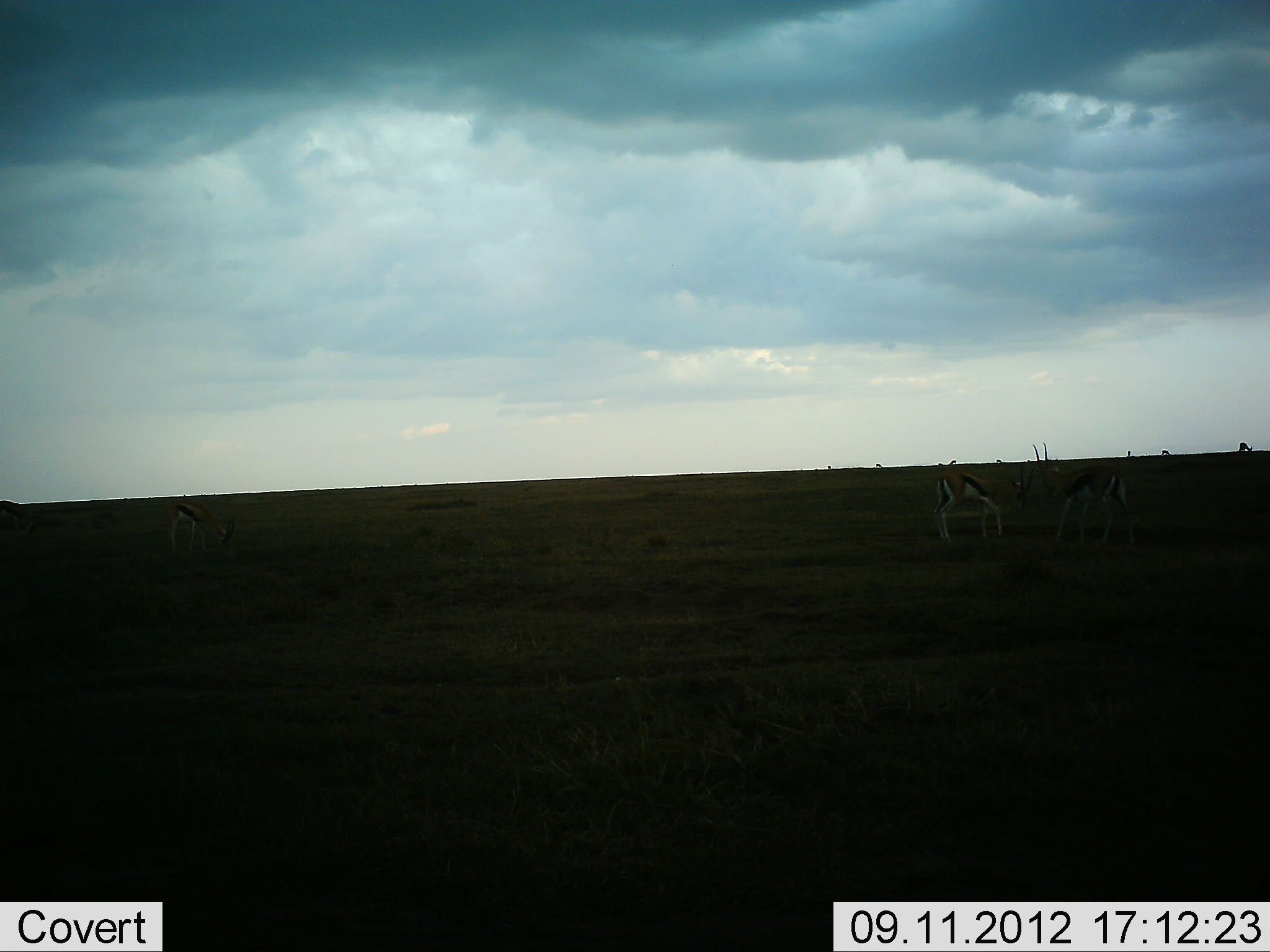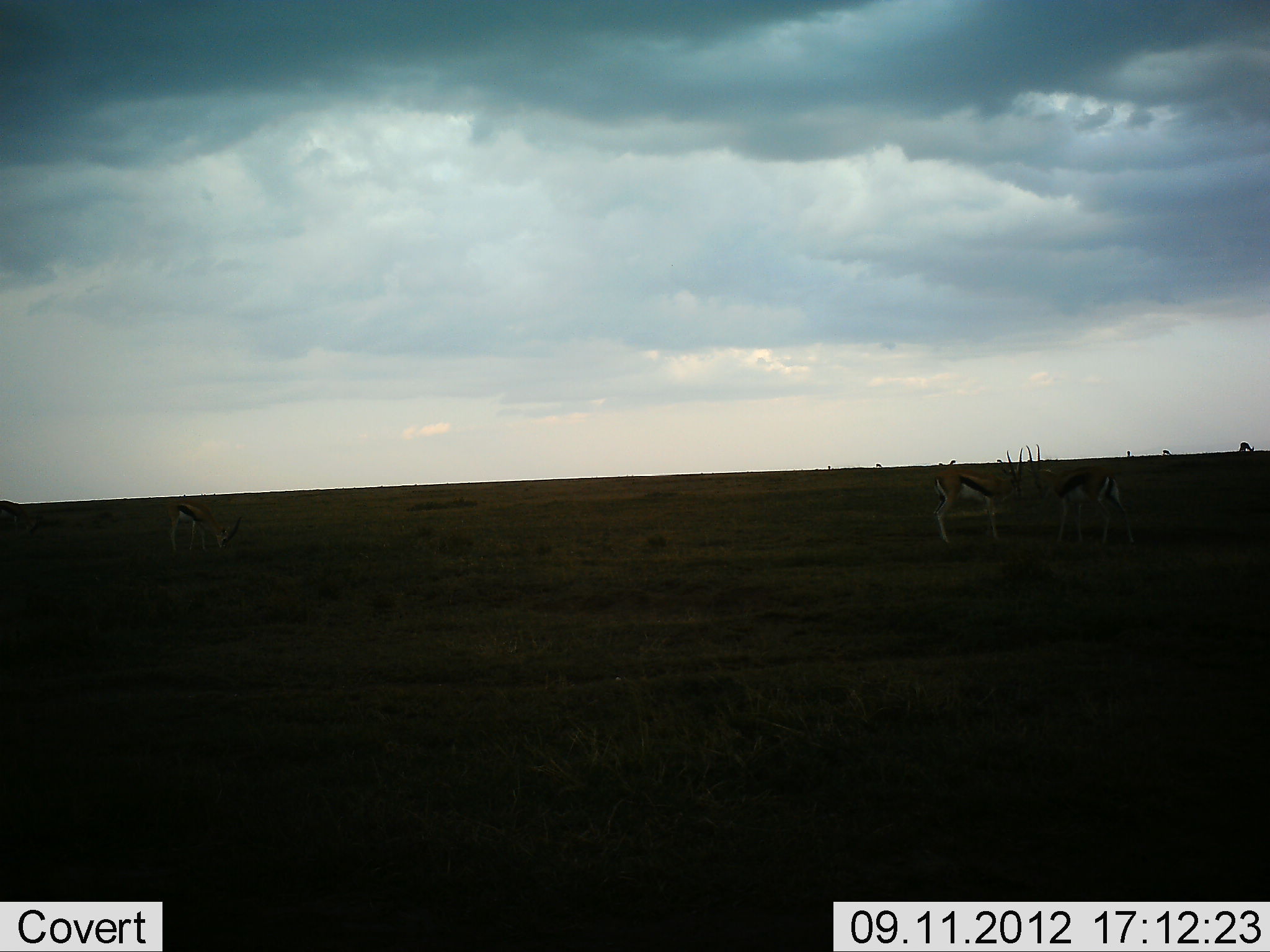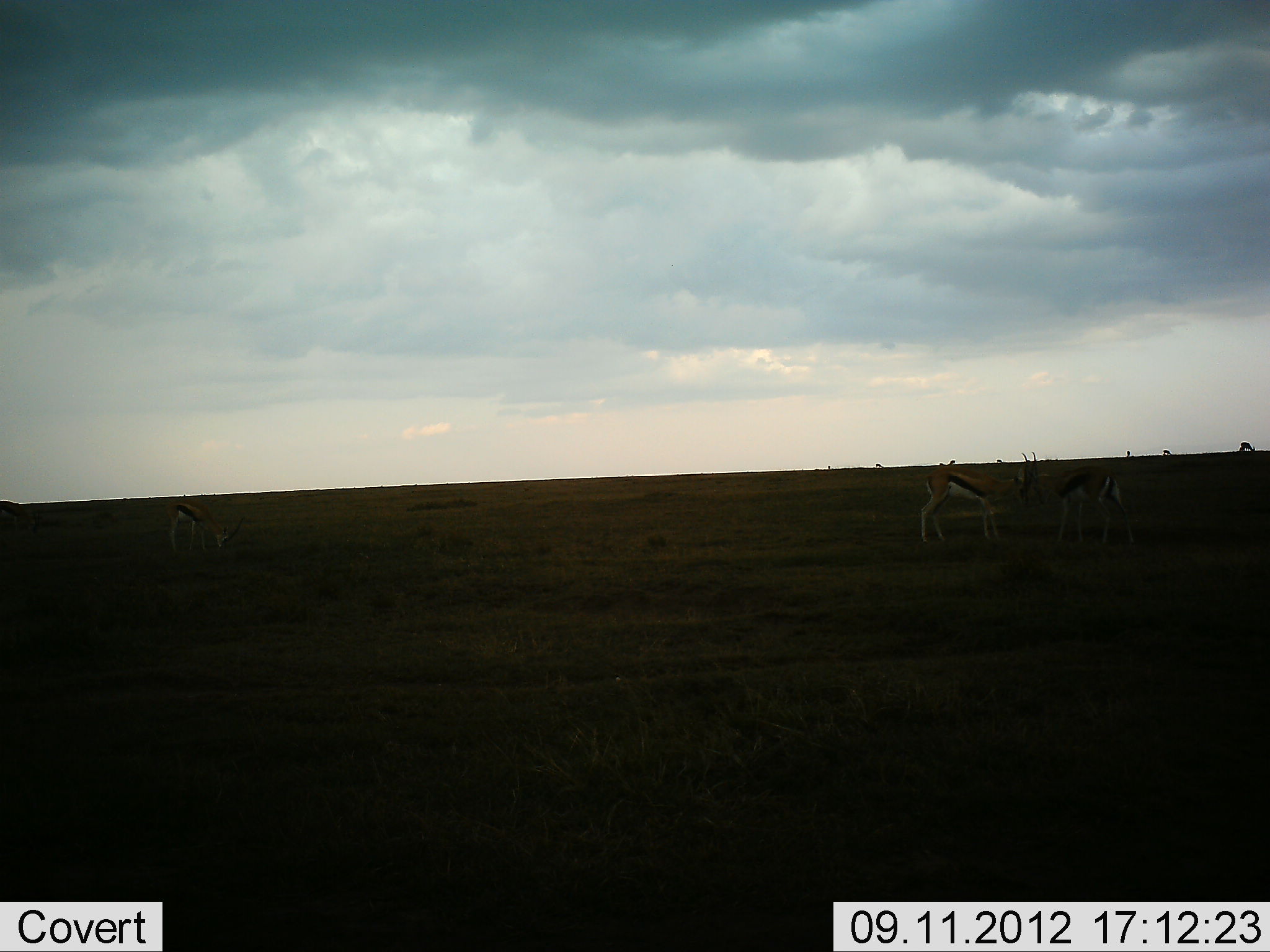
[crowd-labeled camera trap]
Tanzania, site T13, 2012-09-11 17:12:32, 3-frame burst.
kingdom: Animalia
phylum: Chordata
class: Mammalia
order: Artiodactyla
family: Bovidae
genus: Eudorcas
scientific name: Eudorcas thomsonii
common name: thomson's gazelle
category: gazellethomsons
Gazellethomsons (thomson's gazelle) (Eudorcas thomsonii), count 4. Behavior (volunteer vote fractions): standing 60%, resting 0%, moving 0%, interacting 20%. Young present (vote fraction): 0%. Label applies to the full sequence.